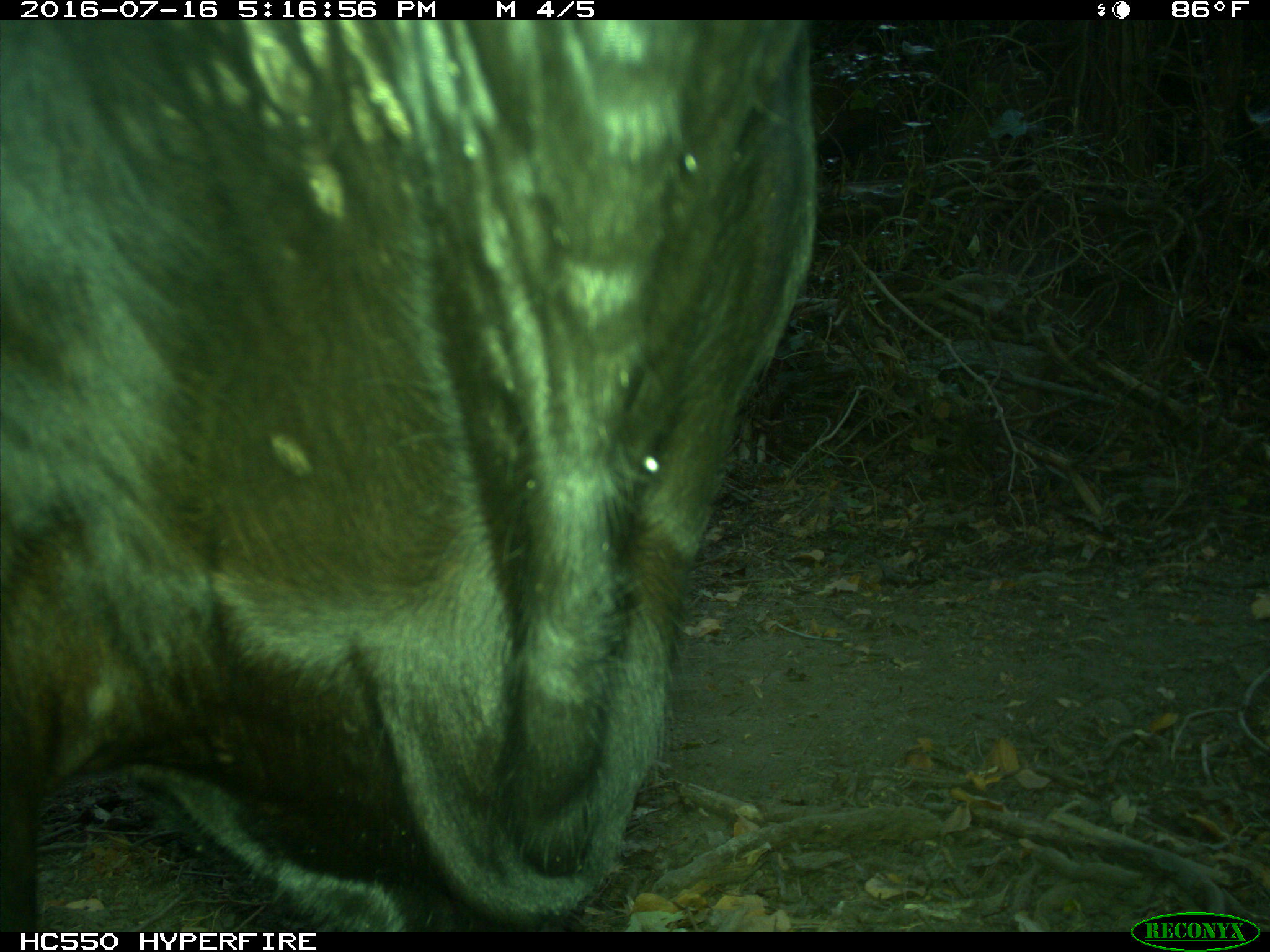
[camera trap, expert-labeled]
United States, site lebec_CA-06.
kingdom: Animalia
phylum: Chordata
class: Mammalia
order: Artiodactyla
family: Bovidae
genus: Bos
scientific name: Bos taurus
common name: domestic cow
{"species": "Bos taurus (domestic cow)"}